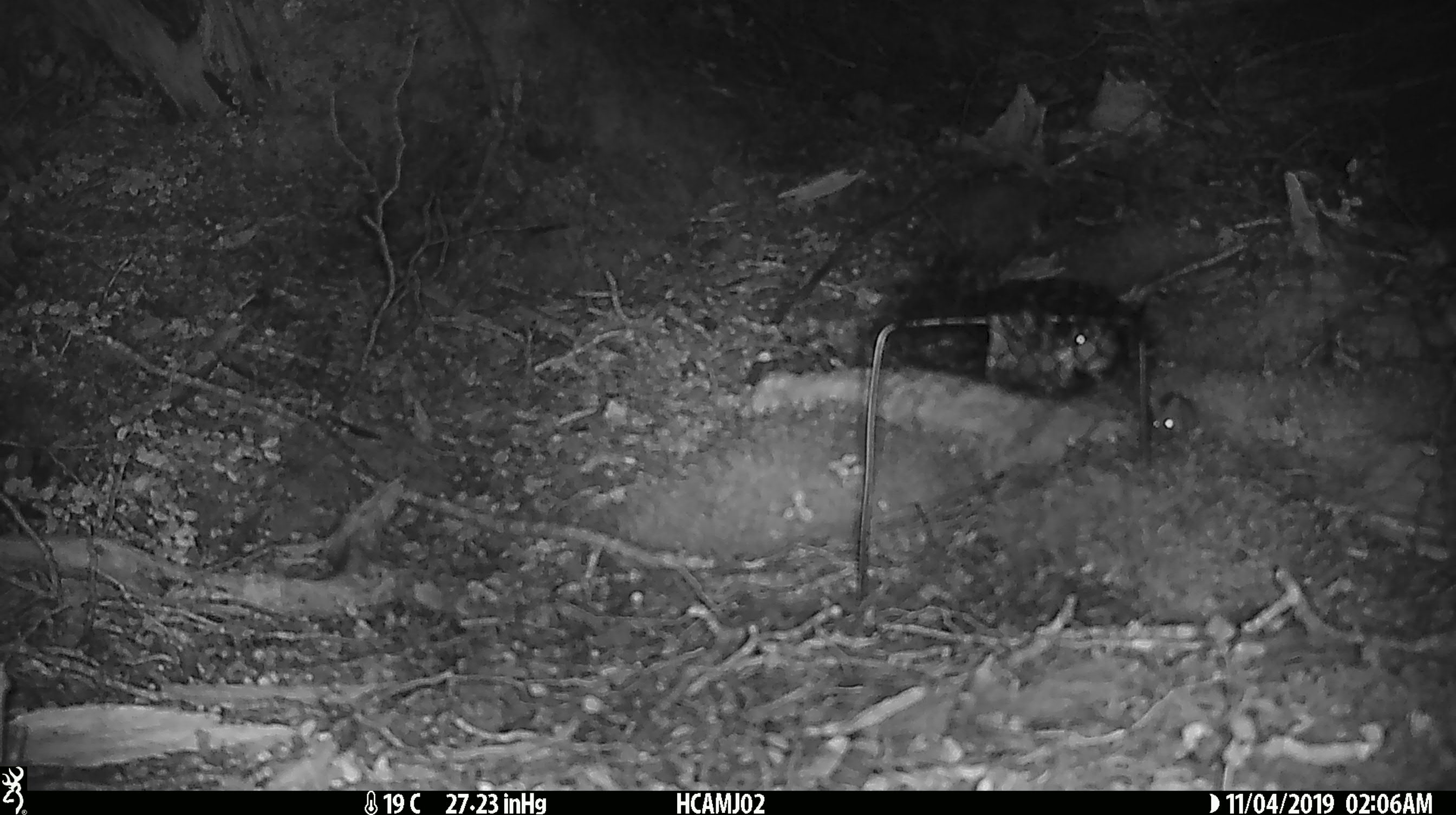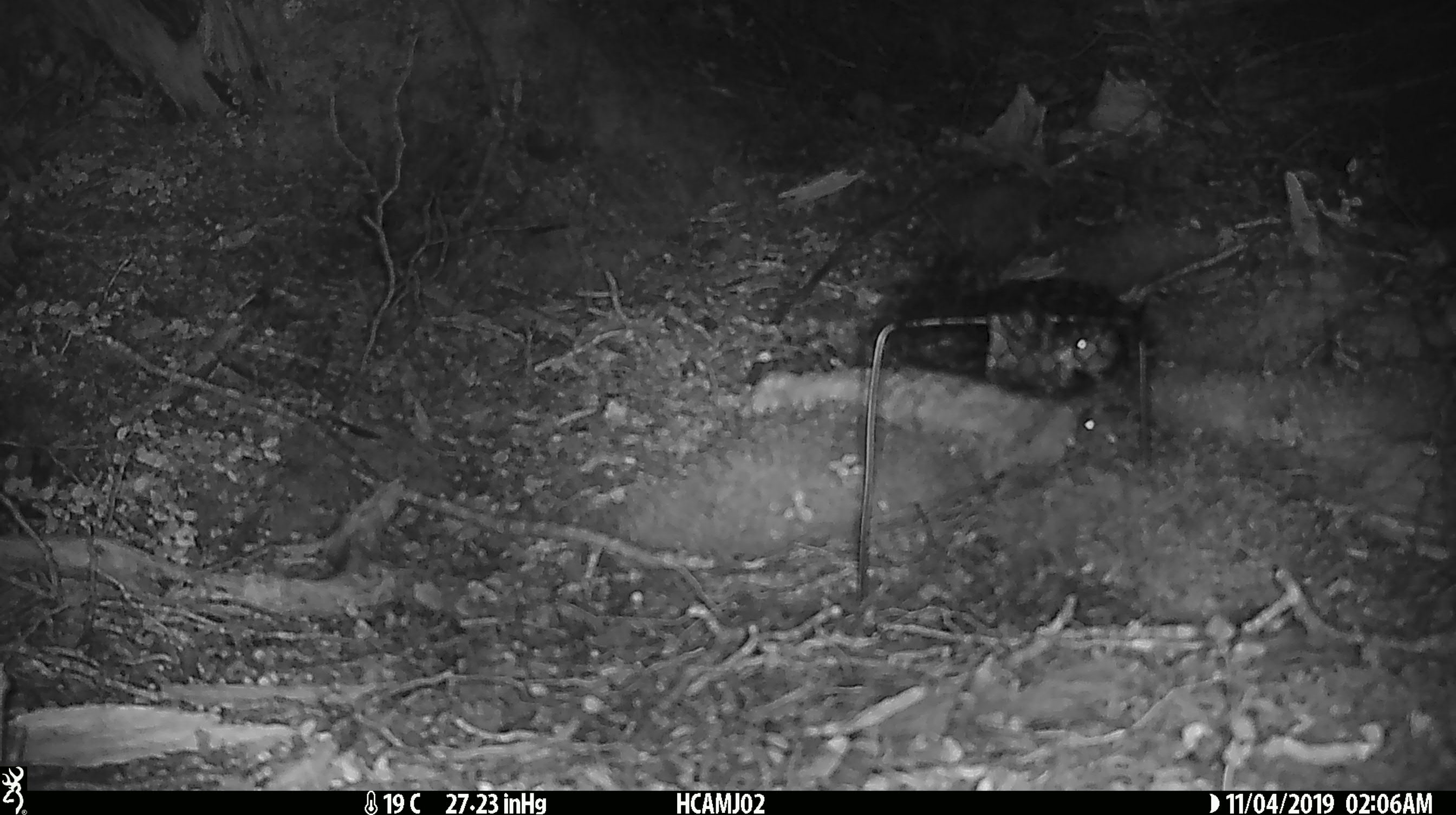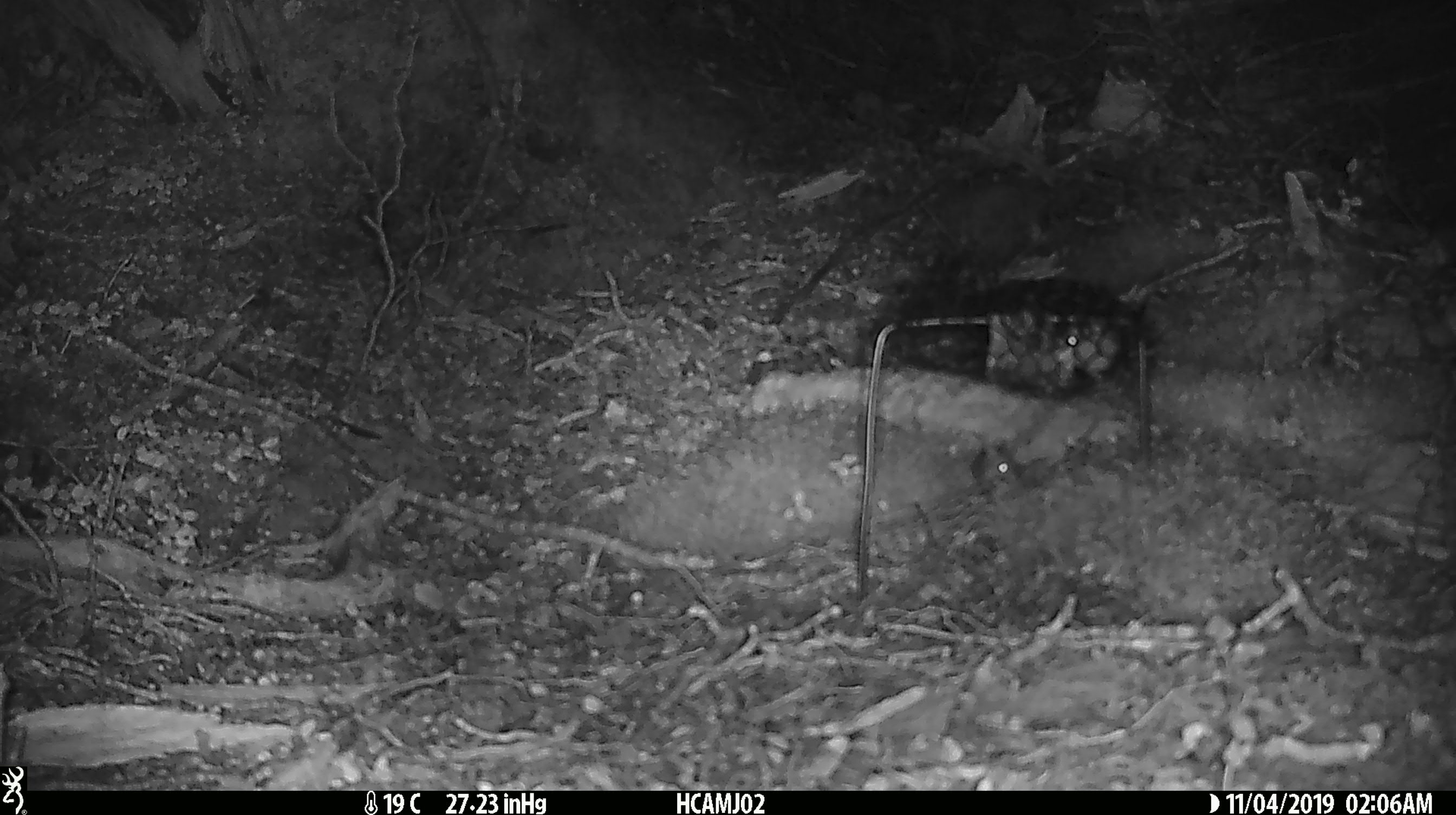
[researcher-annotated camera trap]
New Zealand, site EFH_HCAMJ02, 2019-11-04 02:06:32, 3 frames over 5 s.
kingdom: Animalia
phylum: Chordata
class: Mammalia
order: Rodentia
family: Muridae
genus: Mus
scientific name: Mus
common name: mouse